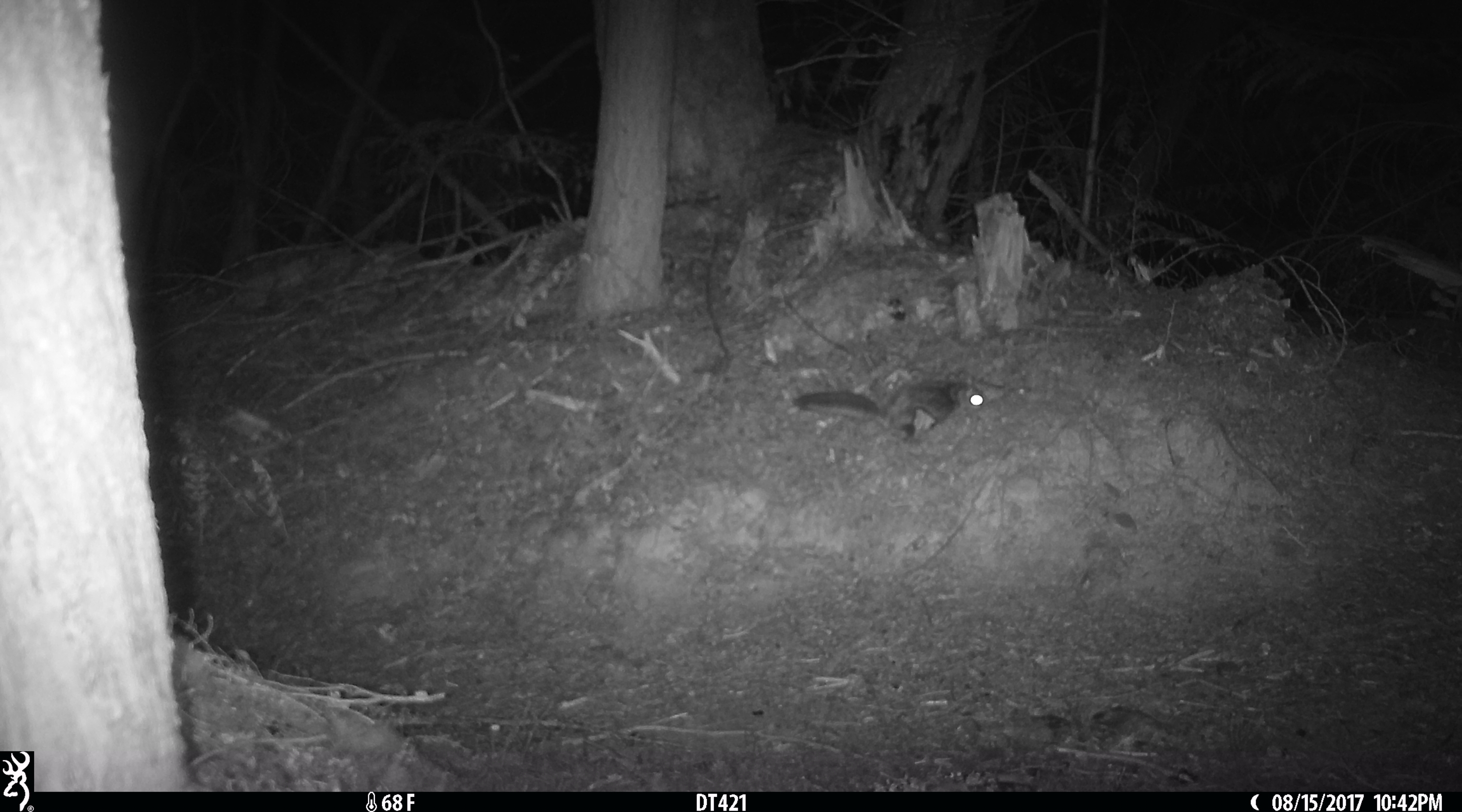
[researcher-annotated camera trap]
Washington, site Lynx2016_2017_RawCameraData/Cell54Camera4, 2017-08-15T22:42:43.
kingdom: Animalia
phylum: Chordata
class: Mammalia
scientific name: Mammalia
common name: small mammal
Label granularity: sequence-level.